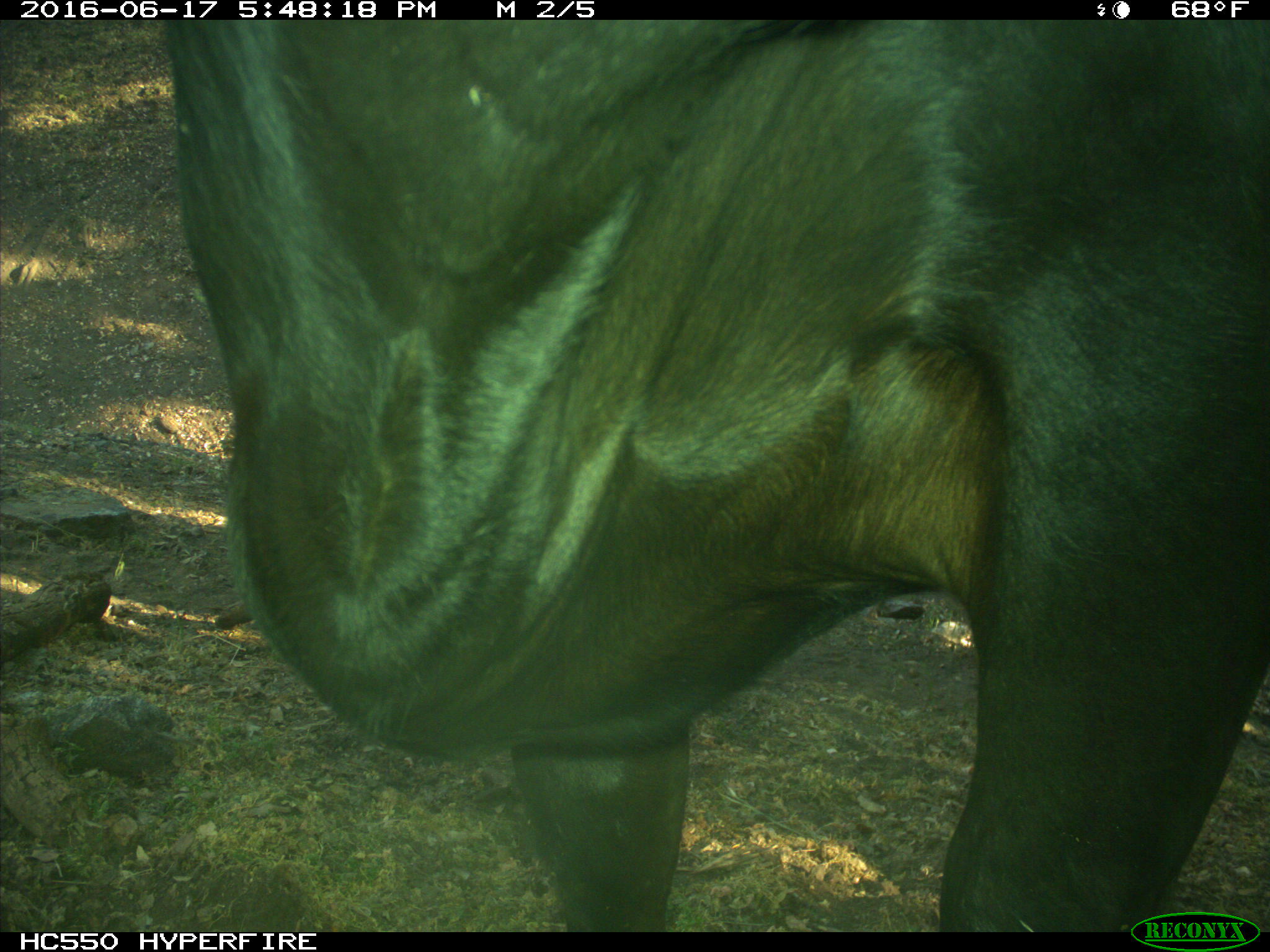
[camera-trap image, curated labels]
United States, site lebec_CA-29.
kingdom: Animalia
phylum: Chordata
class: Mammalia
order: Artiodactyla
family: Bovidae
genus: Bos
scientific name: Bos taurus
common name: domestic cow